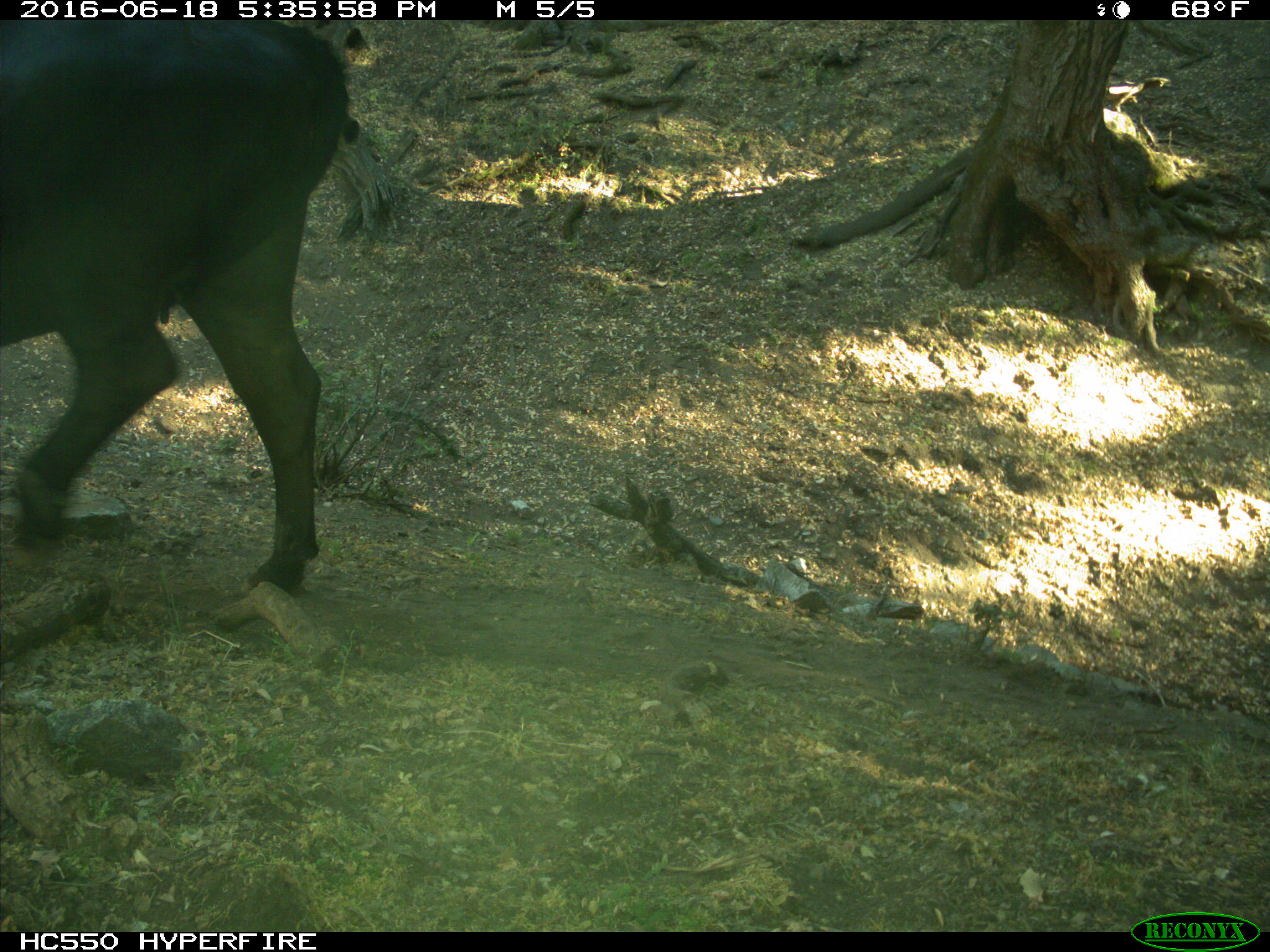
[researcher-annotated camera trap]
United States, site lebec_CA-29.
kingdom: Animalia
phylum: Chordata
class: Mammalia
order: Artiodactyla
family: Bovidae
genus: Bos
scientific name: Bos taurus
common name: domestic cow